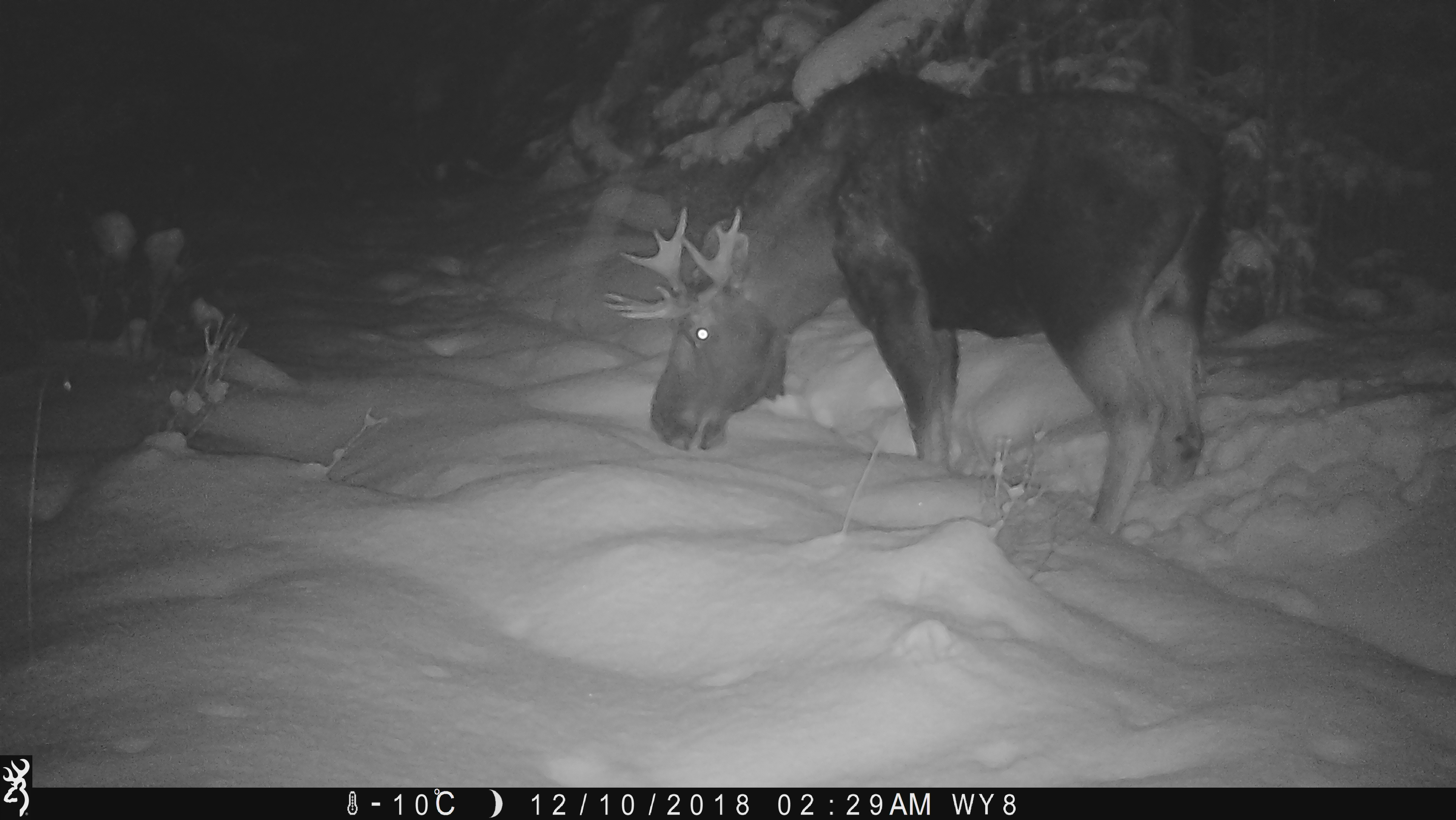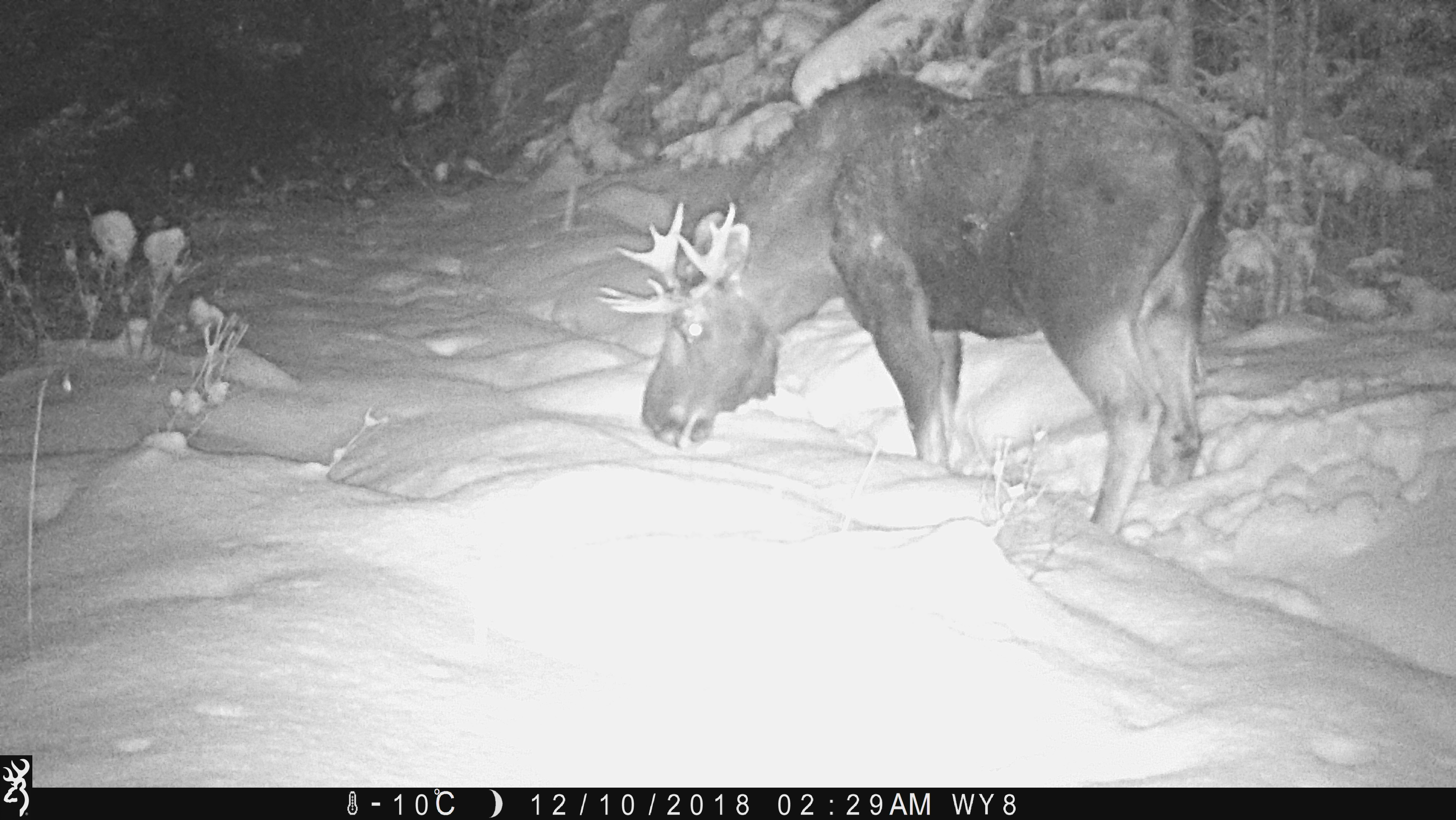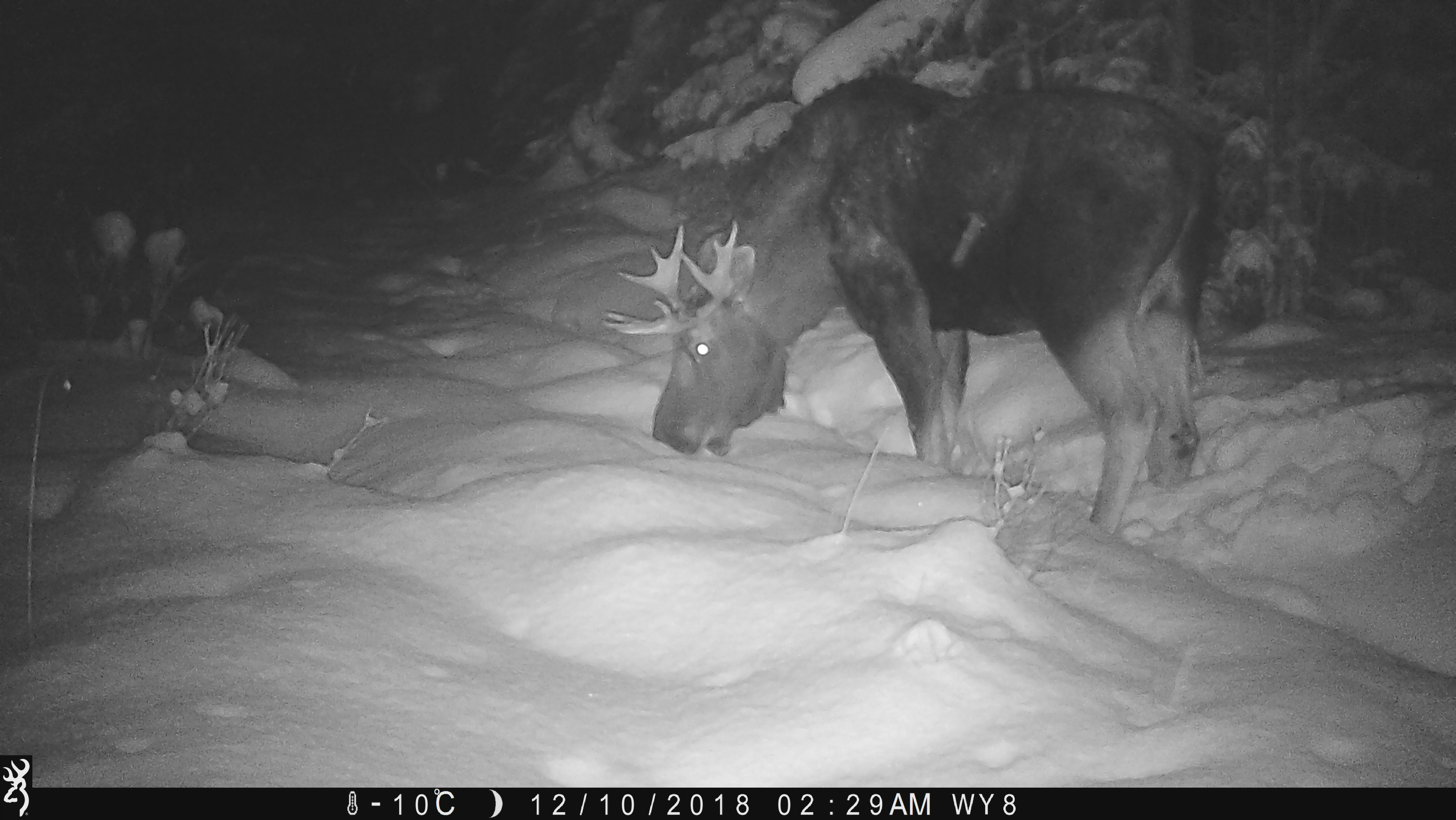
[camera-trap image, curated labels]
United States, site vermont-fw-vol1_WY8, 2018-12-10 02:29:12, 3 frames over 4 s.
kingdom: Animalia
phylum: Chordata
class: Mammalia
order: Artiodactyla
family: Cervidae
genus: Alces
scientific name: Alces alces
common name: moose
Moose (Alces alces).